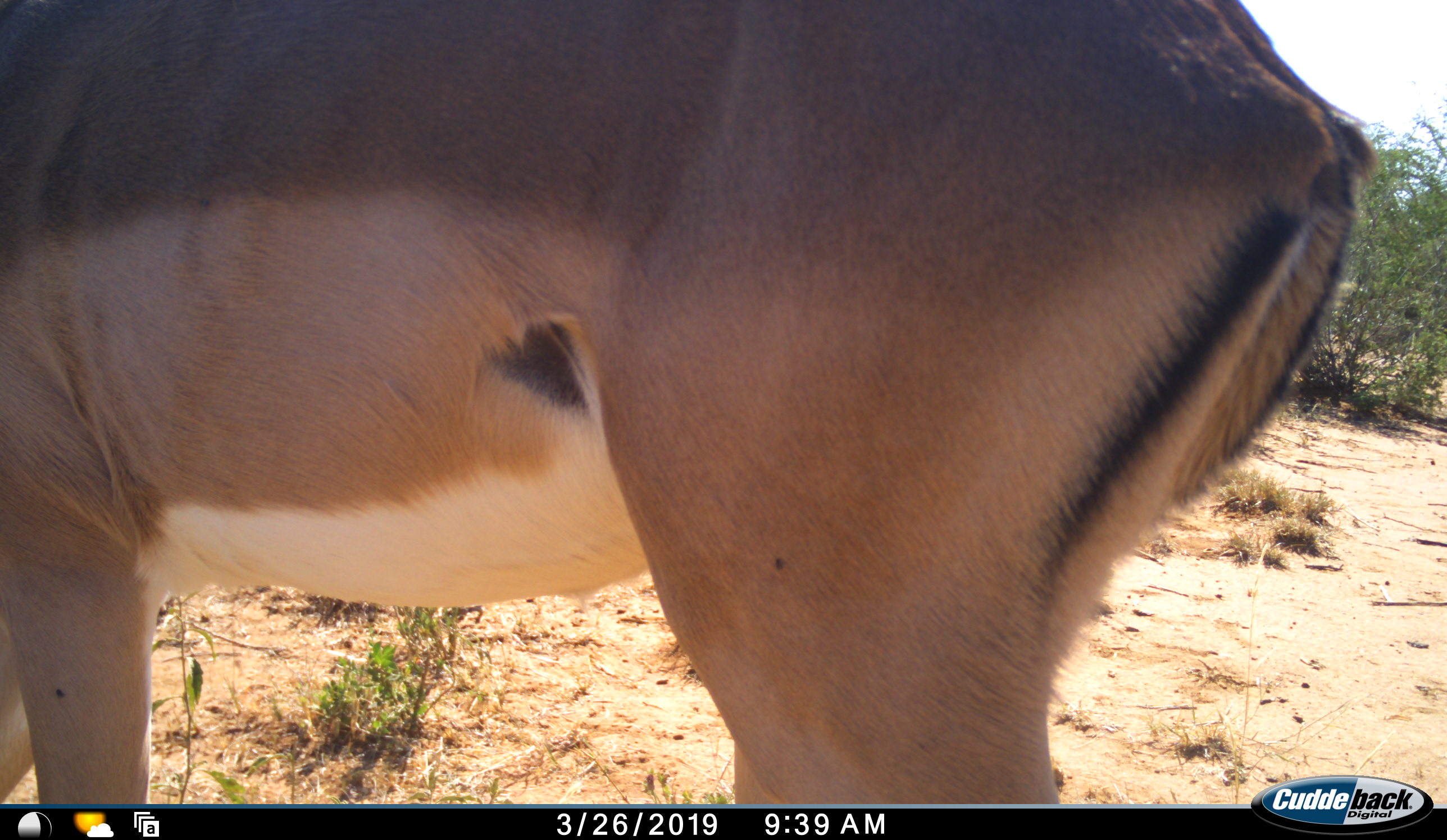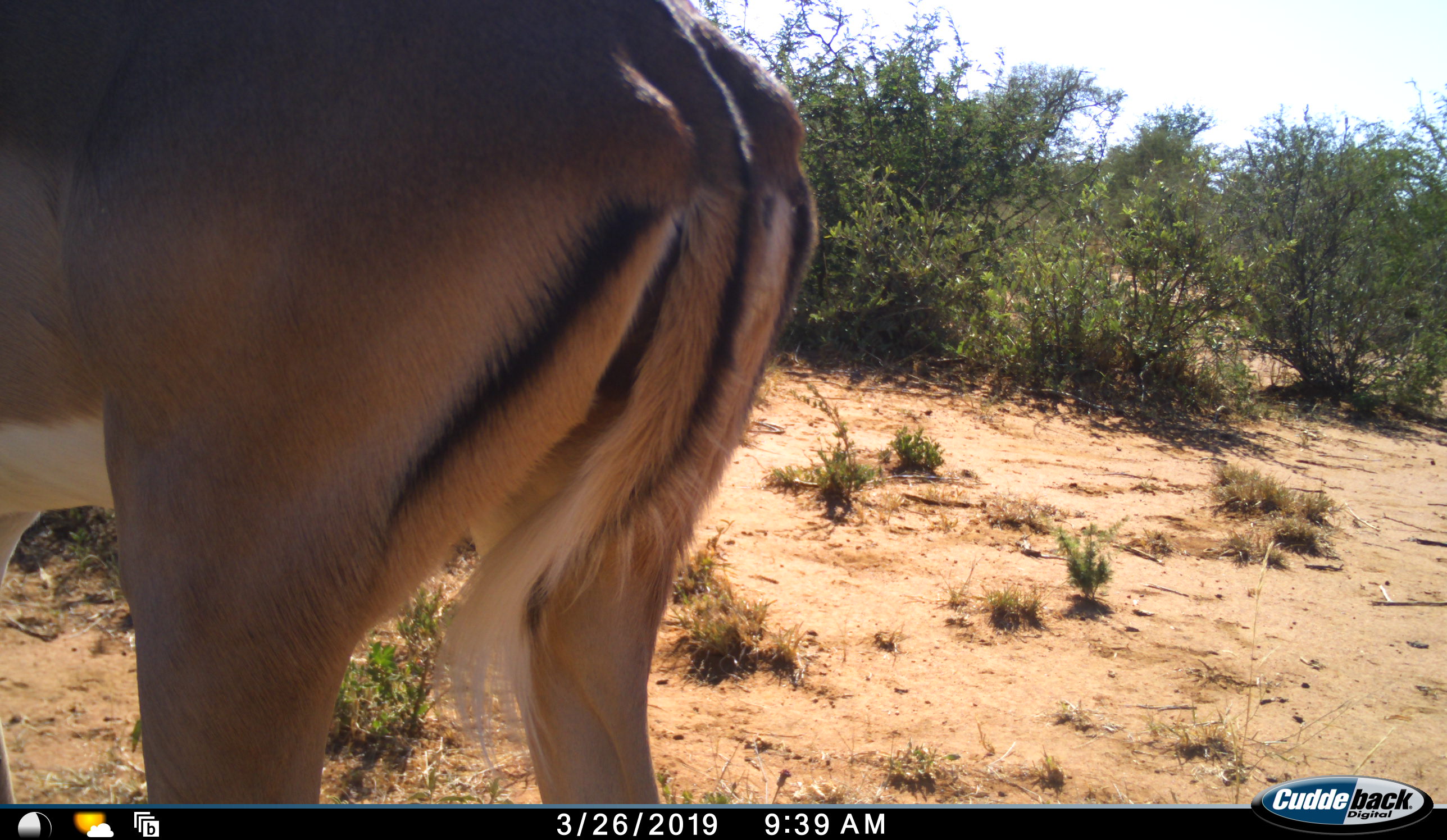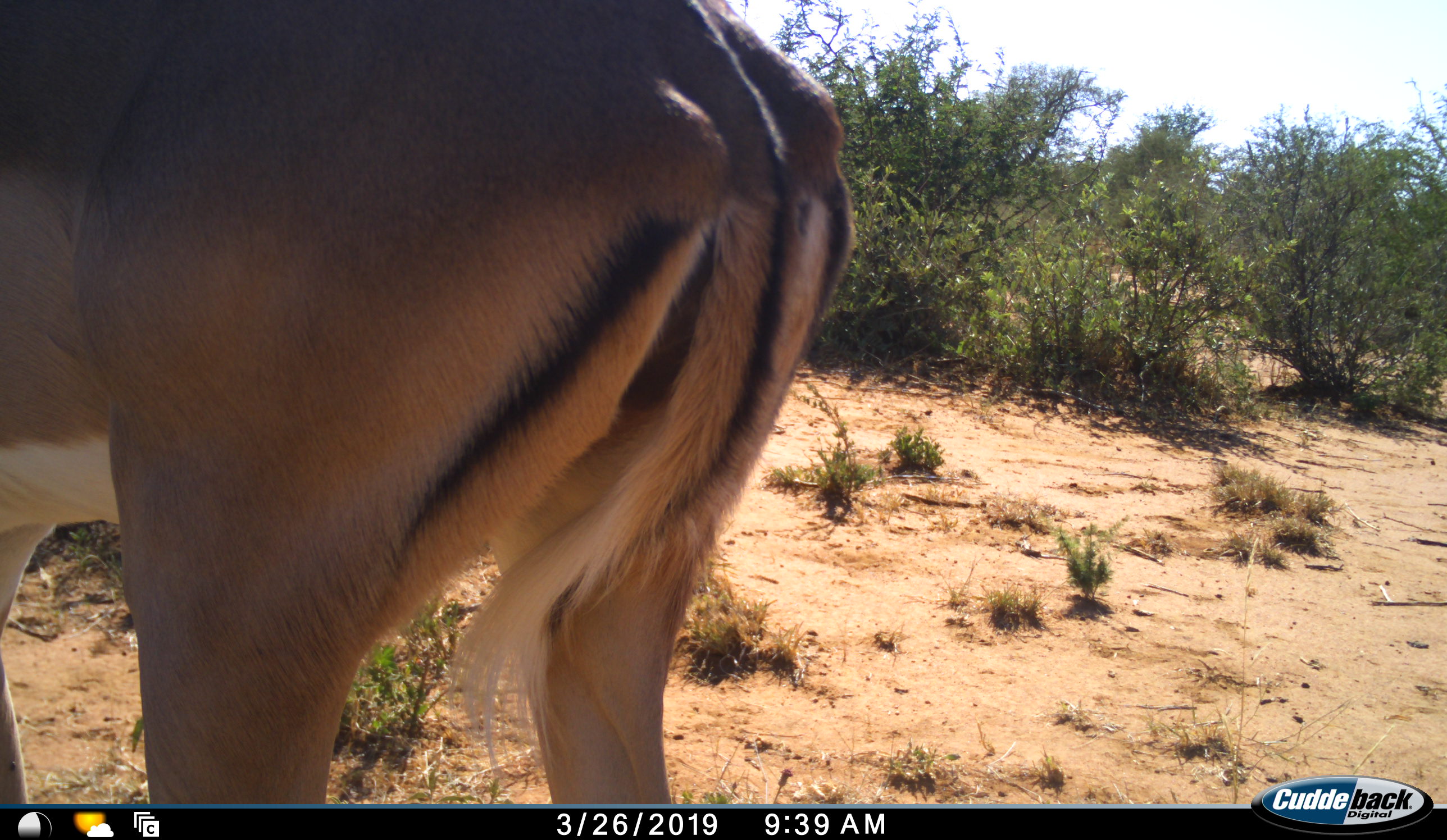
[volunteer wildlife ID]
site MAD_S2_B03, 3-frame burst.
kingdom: Animalia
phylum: Chordata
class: Mammalia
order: Artiodactyla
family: Bovidae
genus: Aepyceros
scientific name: Aepyceros melampus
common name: impala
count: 1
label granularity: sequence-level